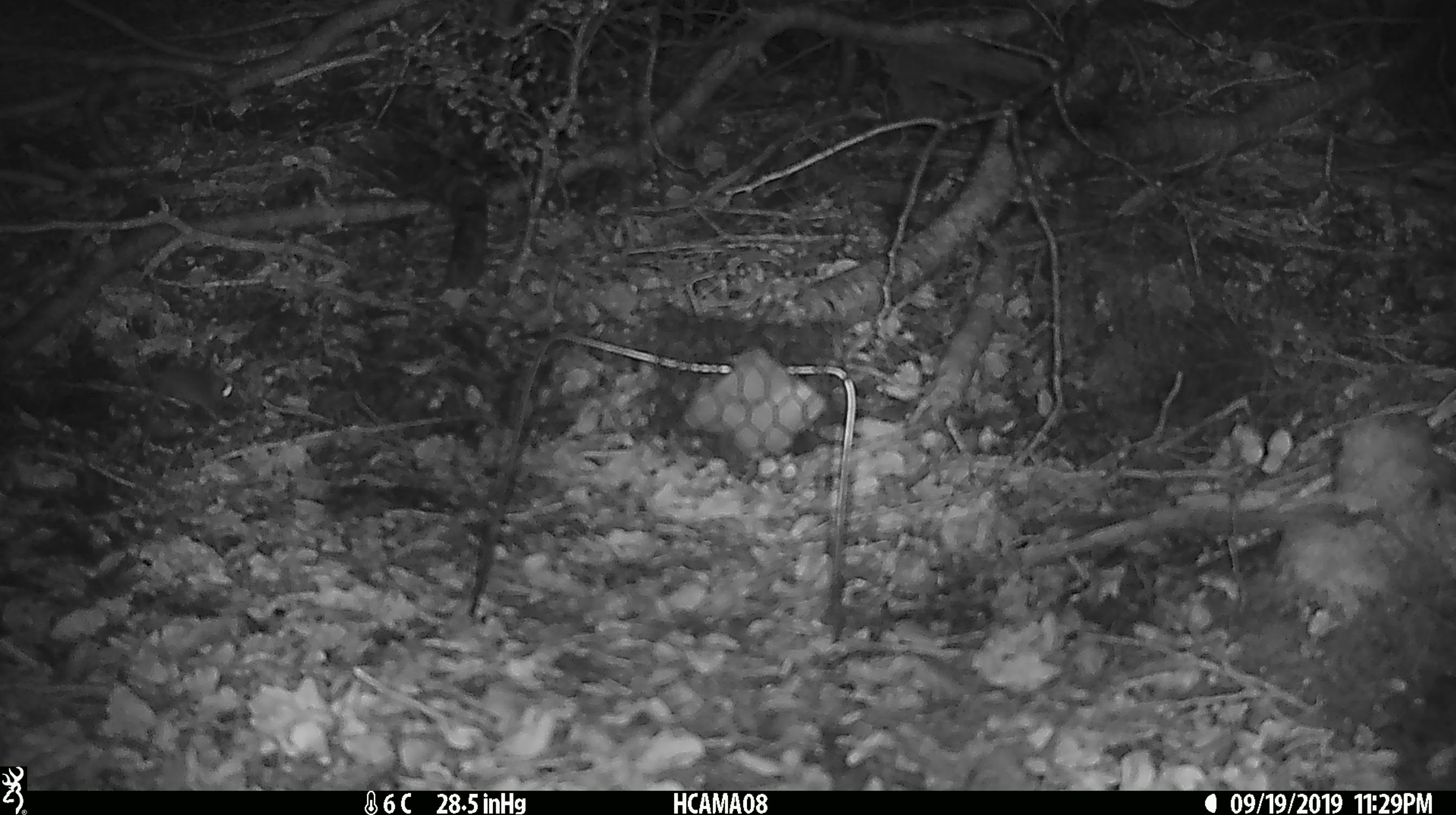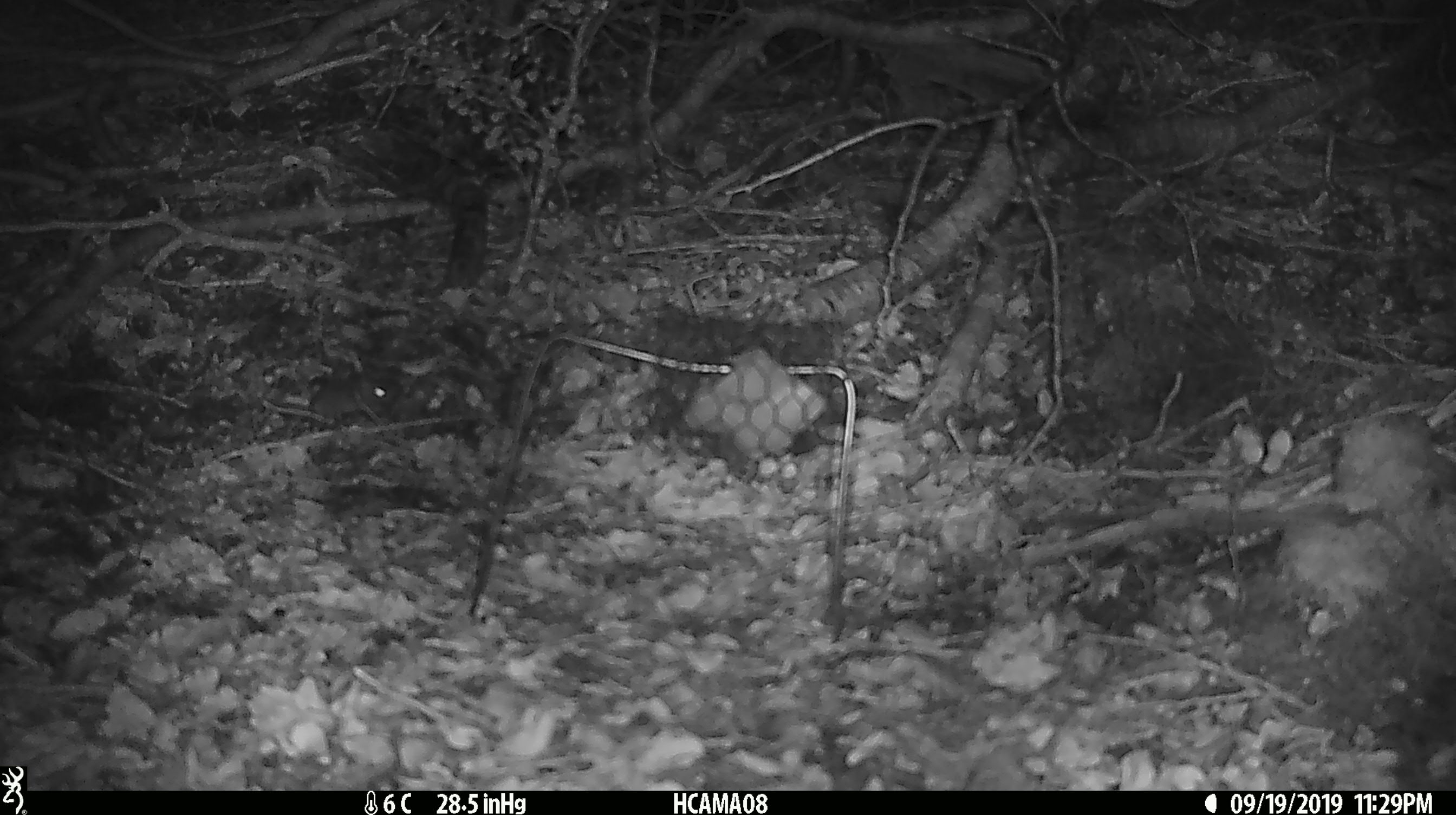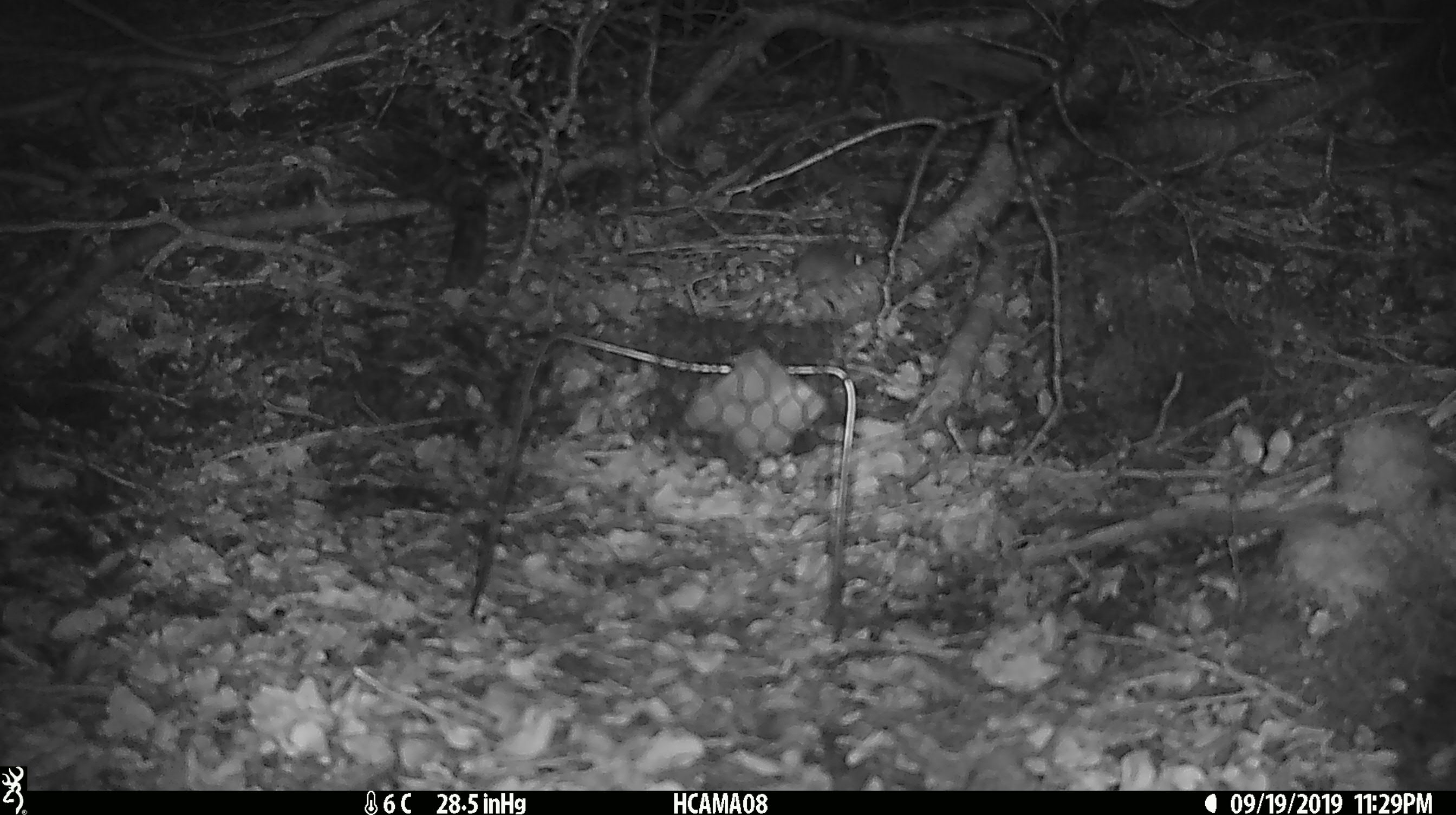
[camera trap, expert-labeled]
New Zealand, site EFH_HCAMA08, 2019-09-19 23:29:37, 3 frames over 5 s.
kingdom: Animalia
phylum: Chordata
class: Mammalia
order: Rodentia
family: Muridae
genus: Mus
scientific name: Mus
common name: mouse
Mouse (Mus).